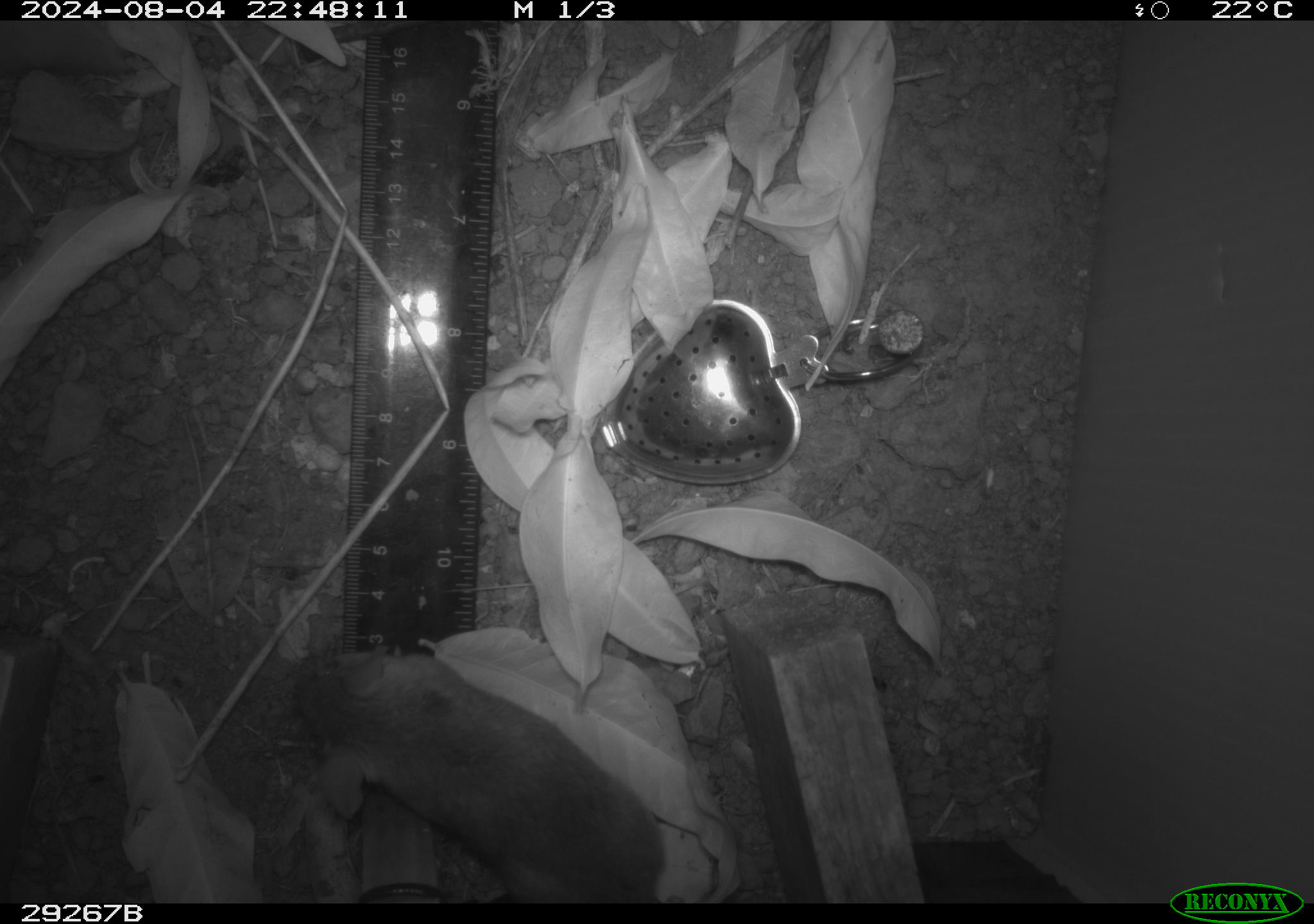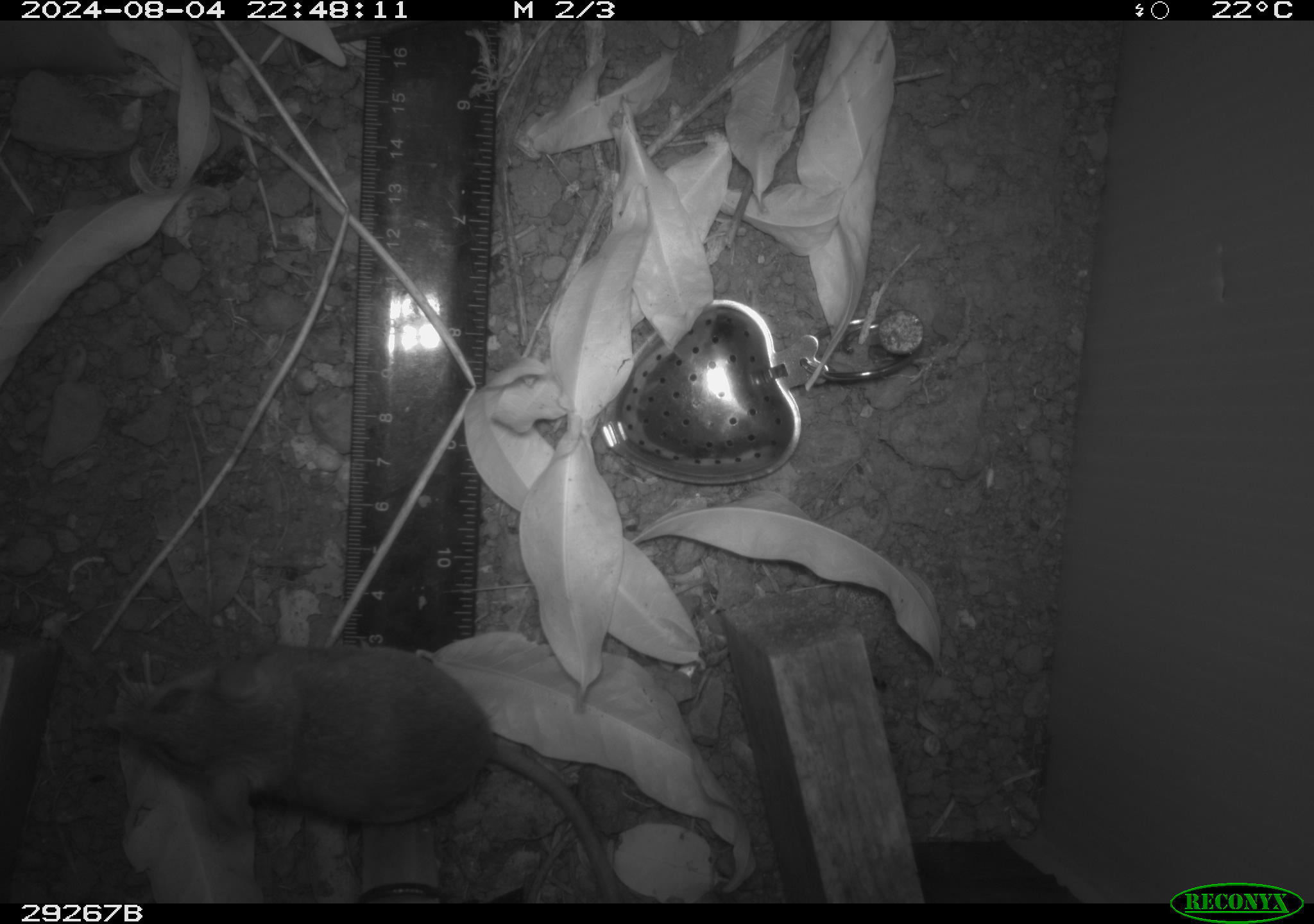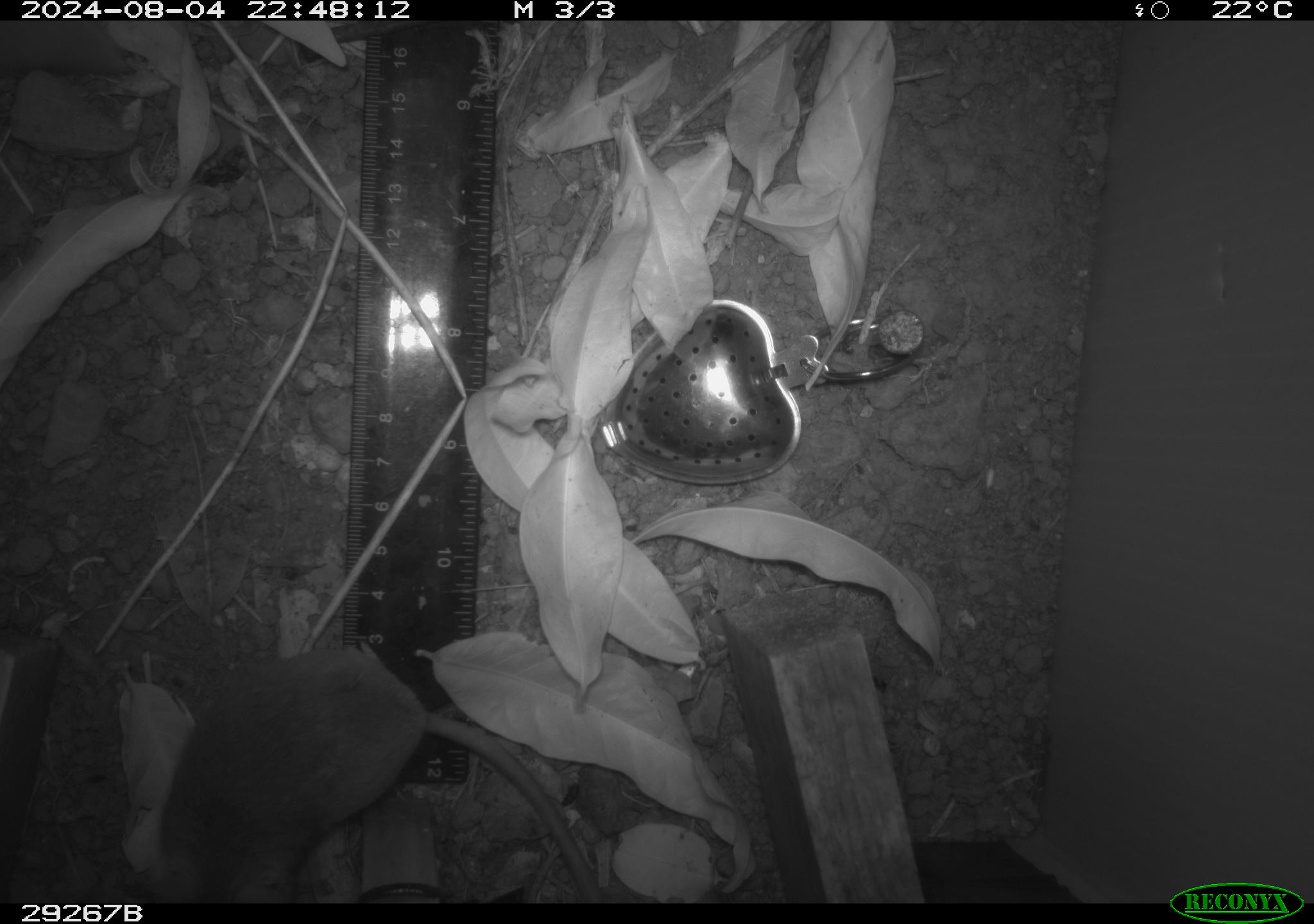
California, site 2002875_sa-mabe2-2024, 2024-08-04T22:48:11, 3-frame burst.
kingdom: Animalia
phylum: Chordata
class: Mammalia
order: Rodentia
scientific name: Rodentia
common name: mouse species